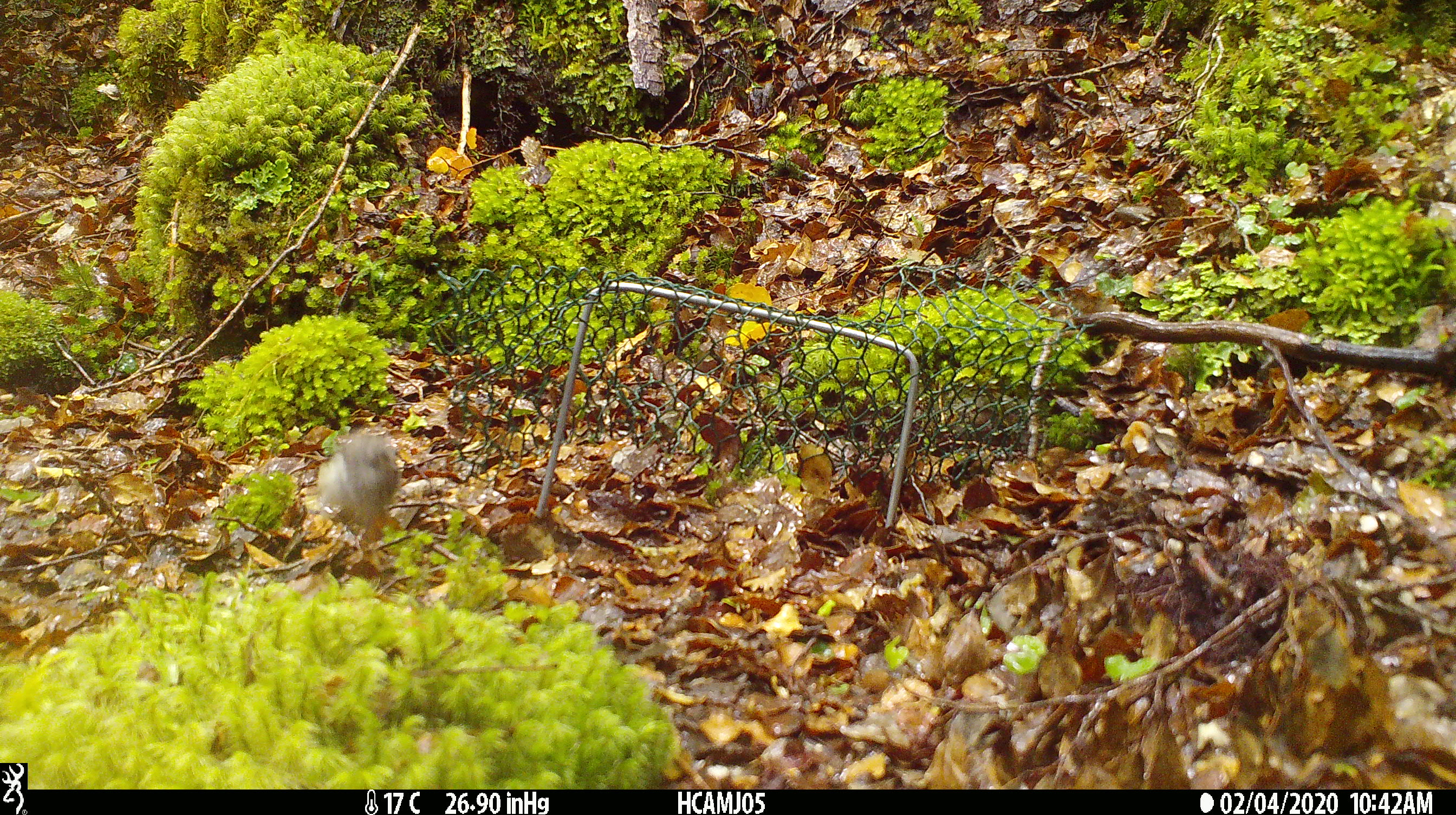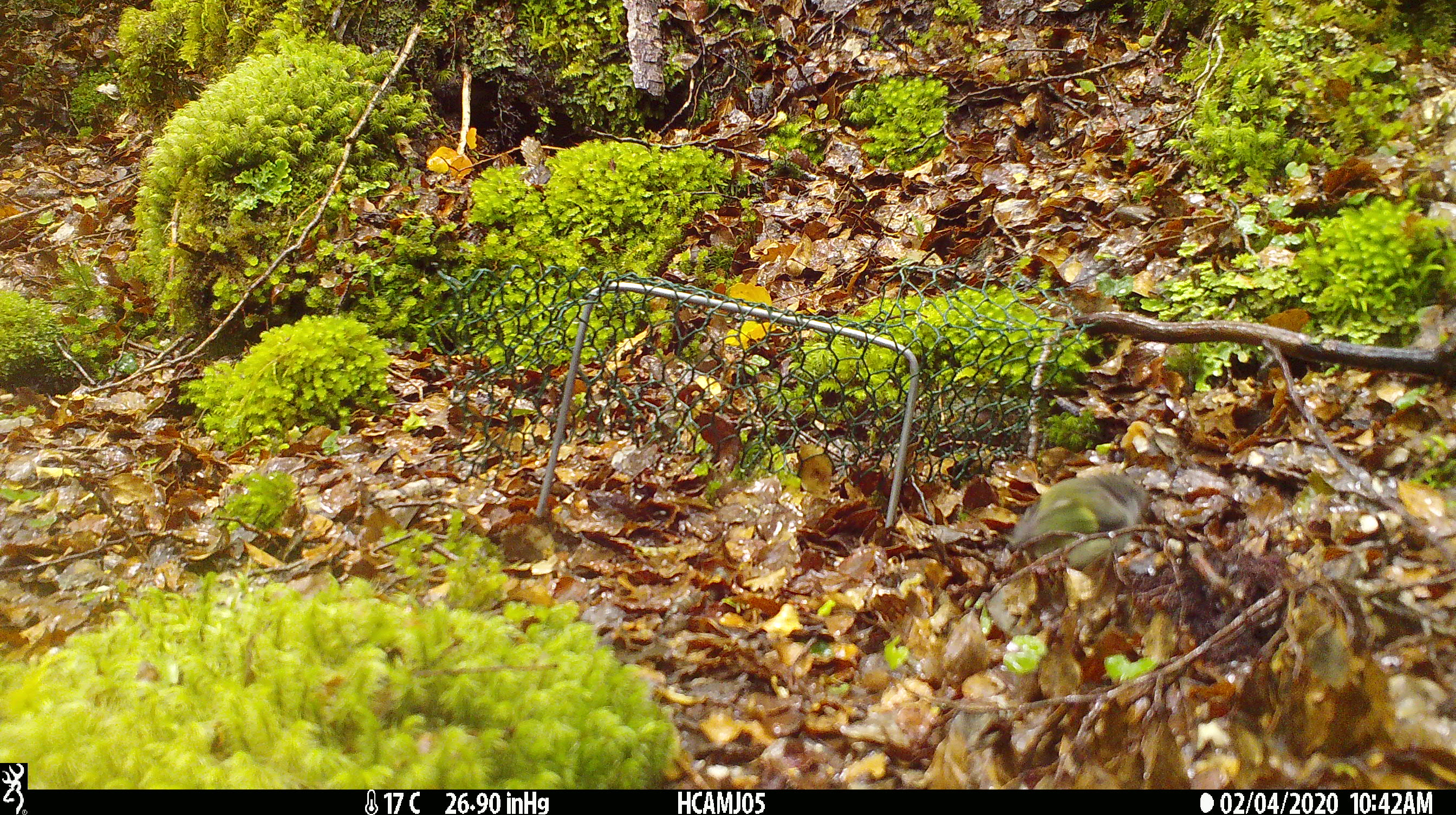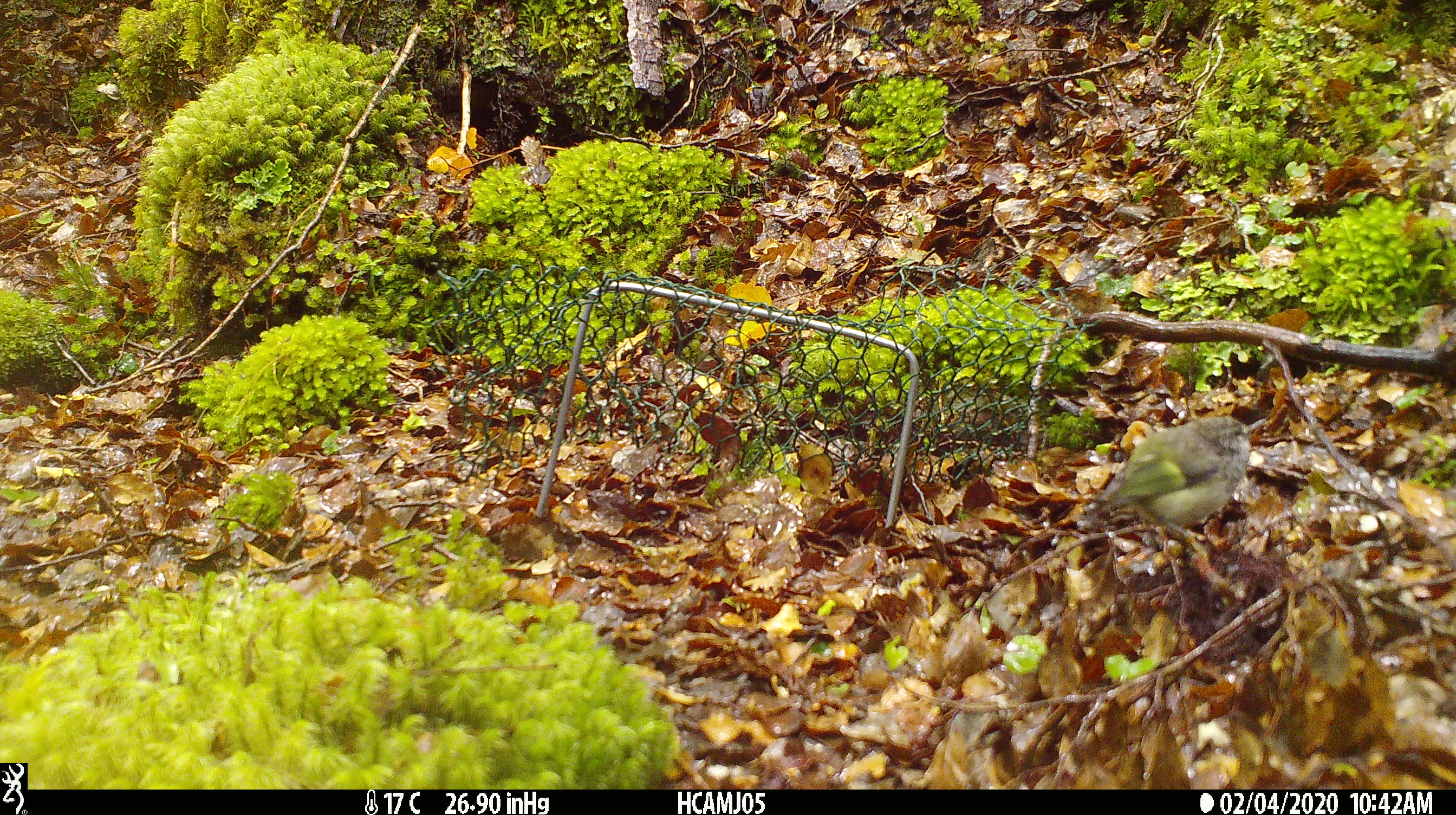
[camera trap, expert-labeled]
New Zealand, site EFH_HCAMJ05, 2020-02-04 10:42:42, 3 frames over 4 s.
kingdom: Animalia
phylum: Chordata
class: Aves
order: Passeriformes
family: Acanthisittidae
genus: Acanthisitta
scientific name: Acanthisitta chloris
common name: rifleman